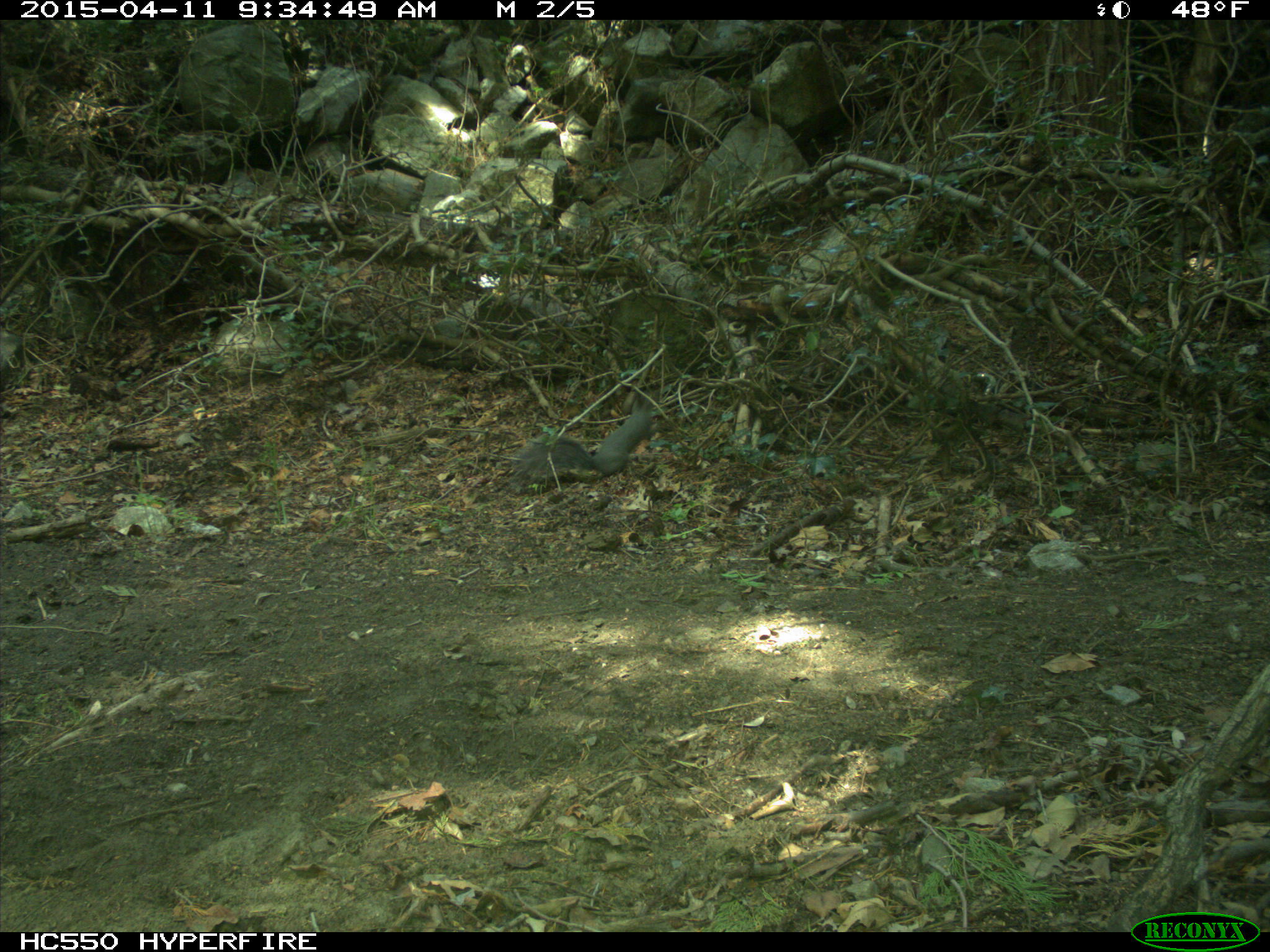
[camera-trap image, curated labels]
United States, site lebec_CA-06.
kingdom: Animalia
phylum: Chordata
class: Mammalia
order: Rodentia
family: Sciuridae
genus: Sciurus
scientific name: Sciurus carolinensis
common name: eastern gray squirrel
Sciurus carolinensis (eastern gray squirrel).